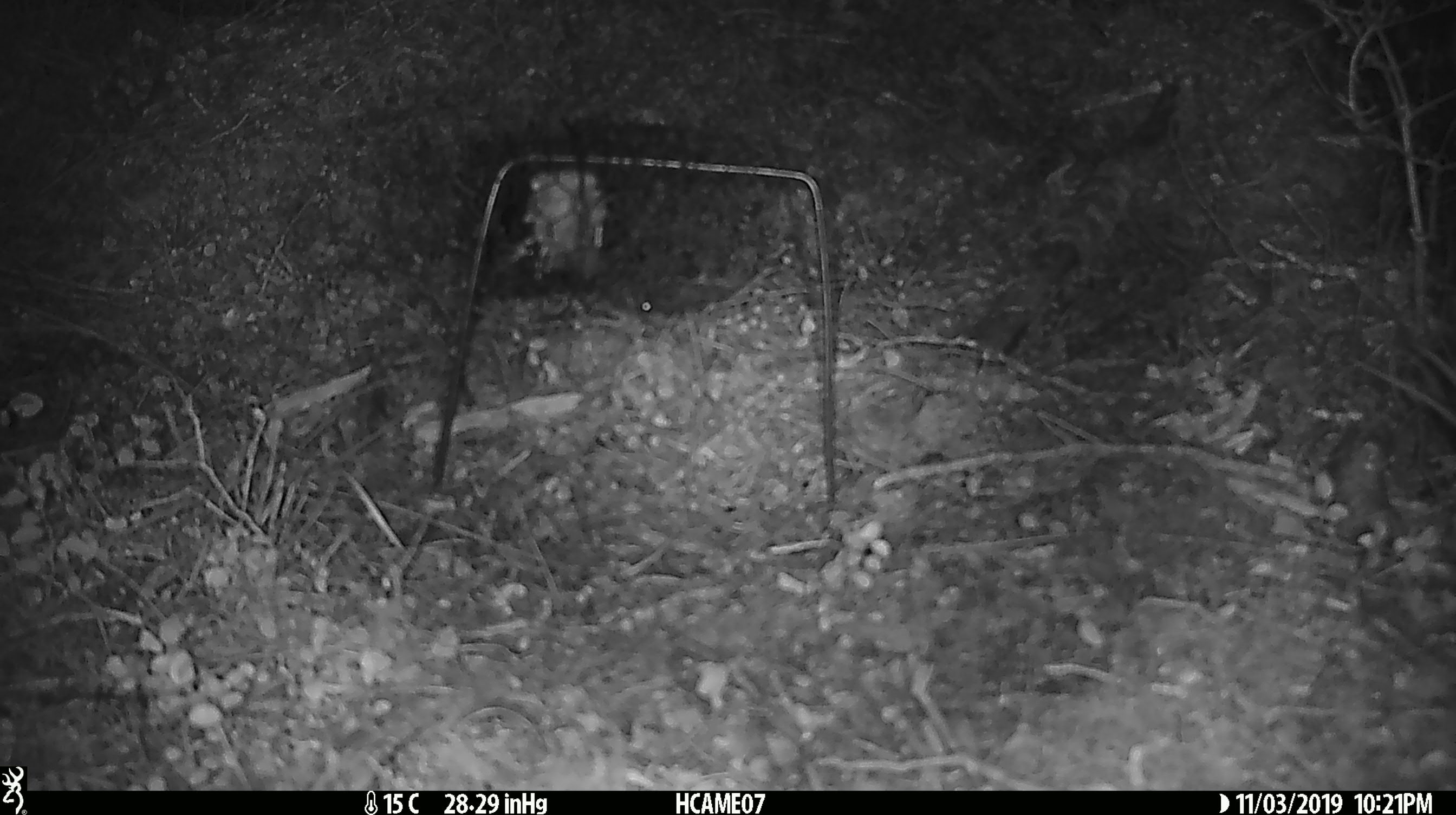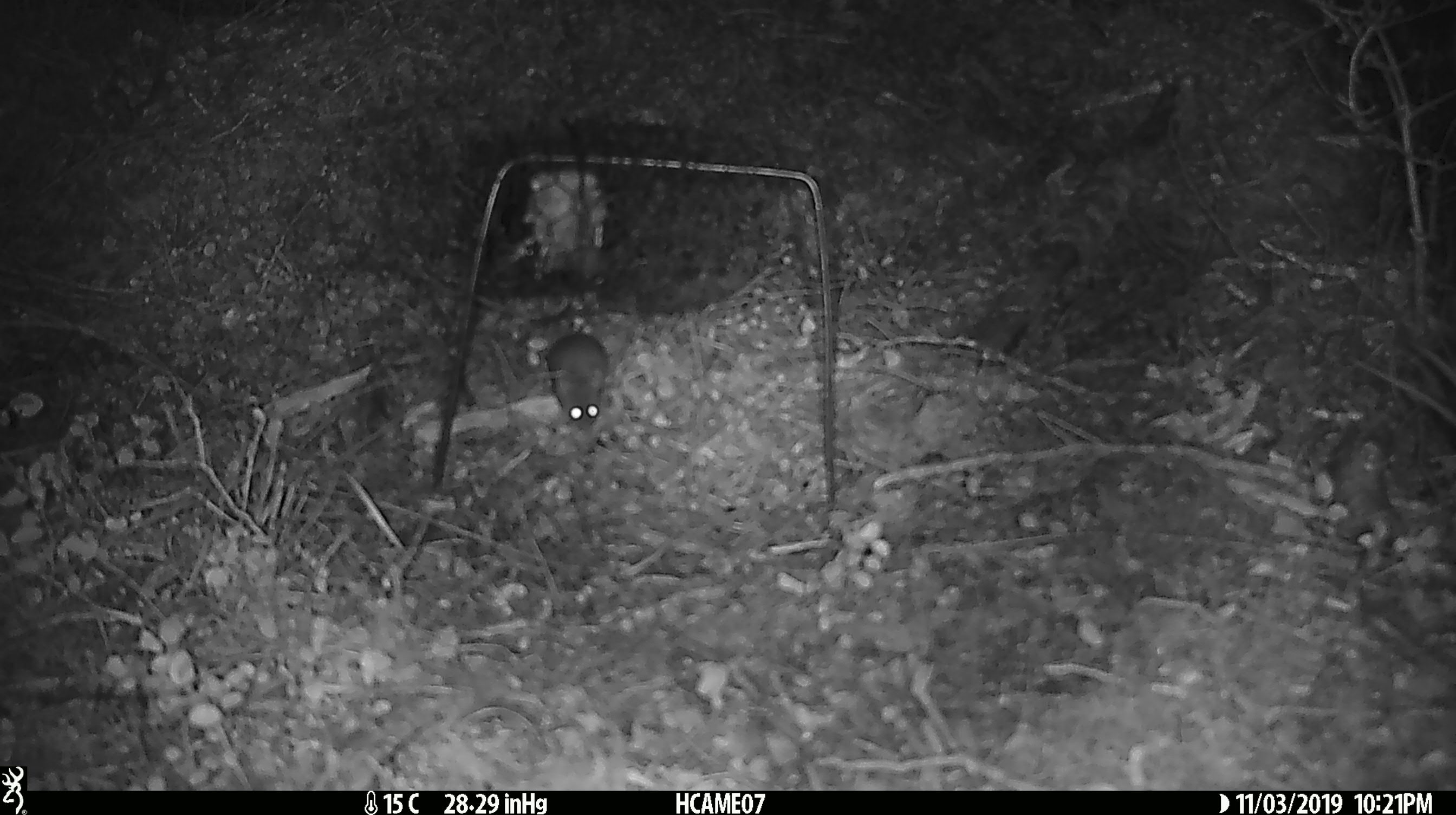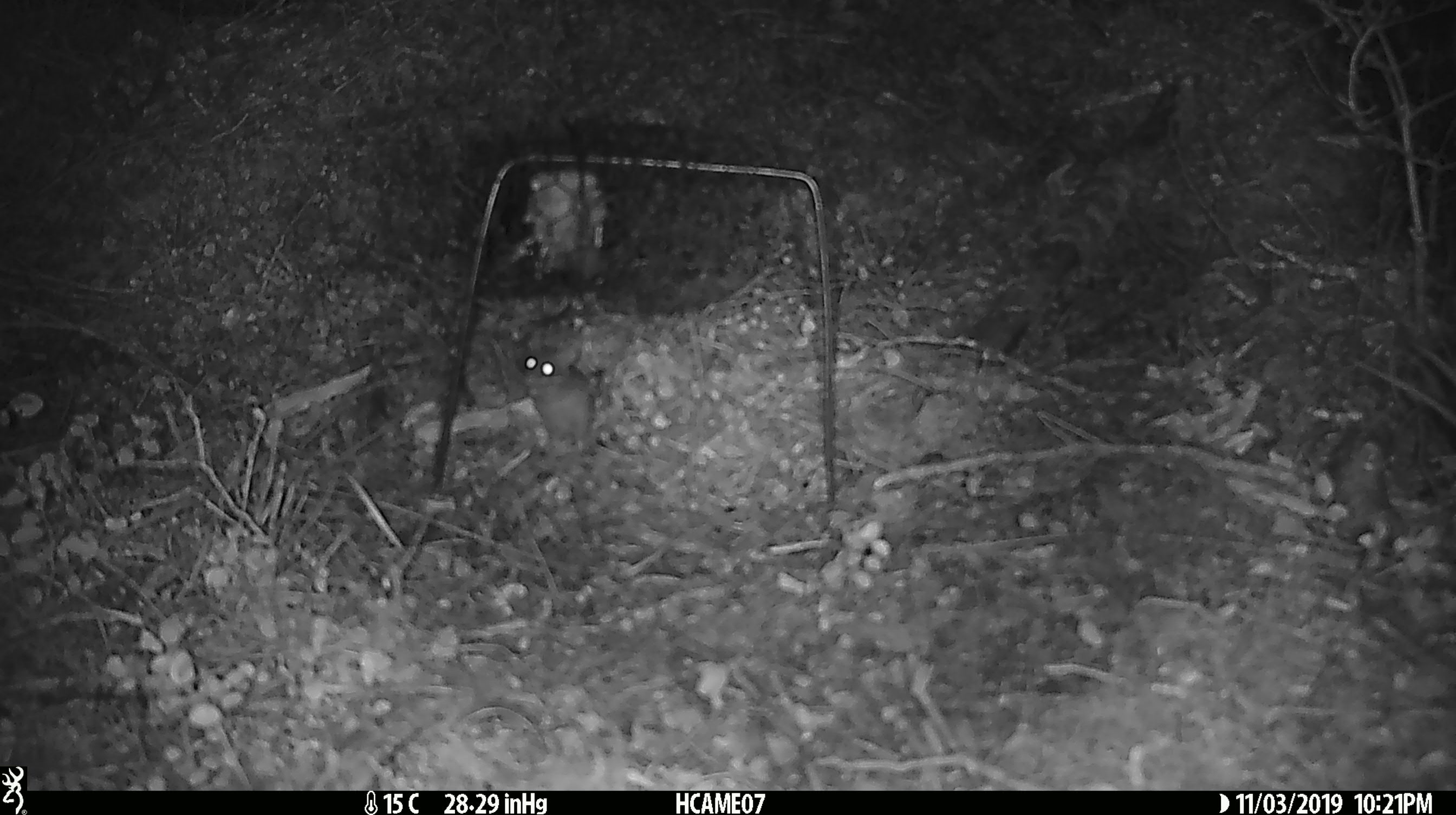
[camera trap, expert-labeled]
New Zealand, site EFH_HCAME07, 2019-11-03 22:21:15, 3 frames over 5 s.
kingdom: Animalia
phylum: Chordata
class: Mammalia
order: Rodentia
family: Muridae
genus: Mus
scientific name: Mus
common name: mouse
Mouse (Mus).